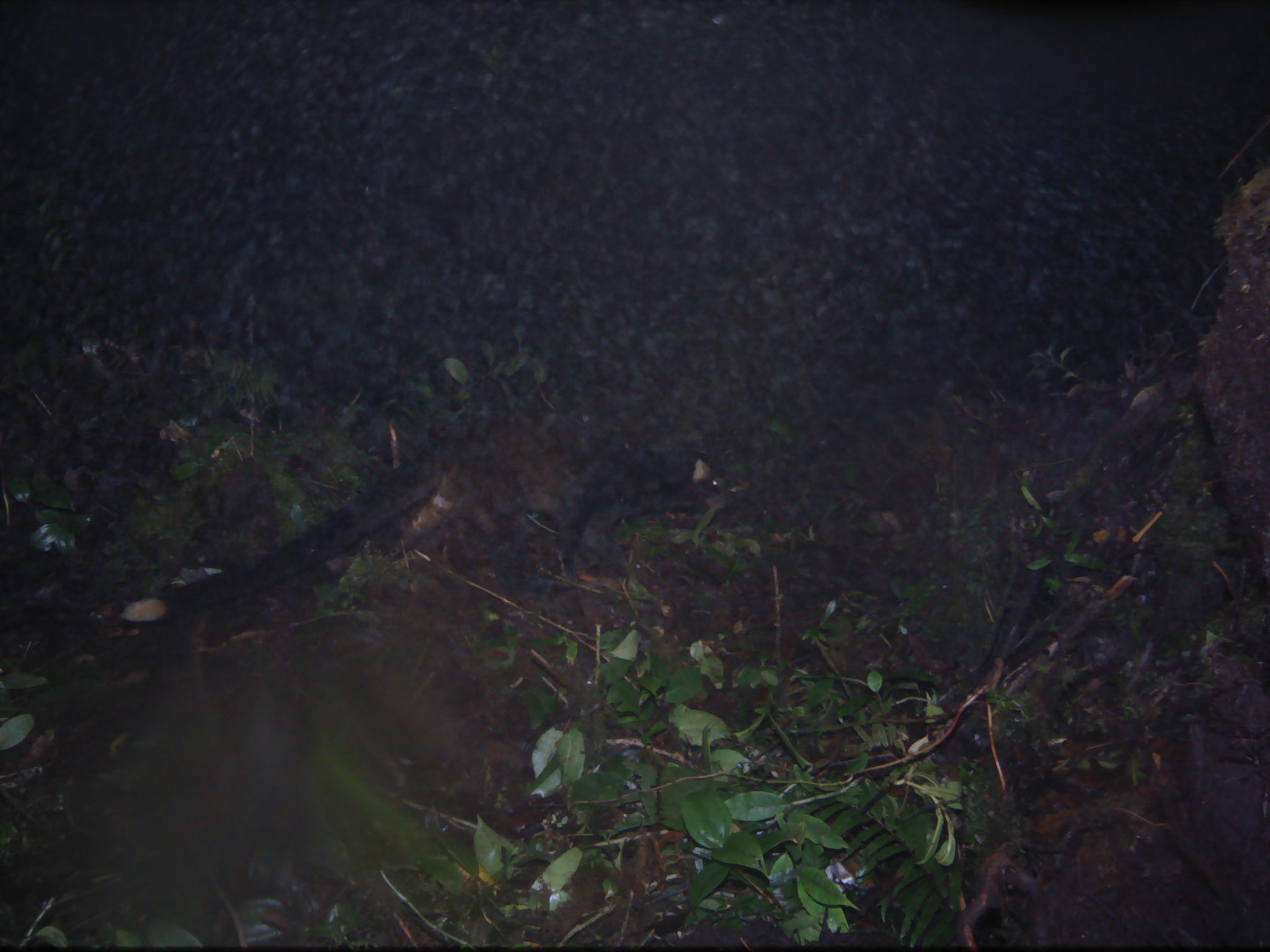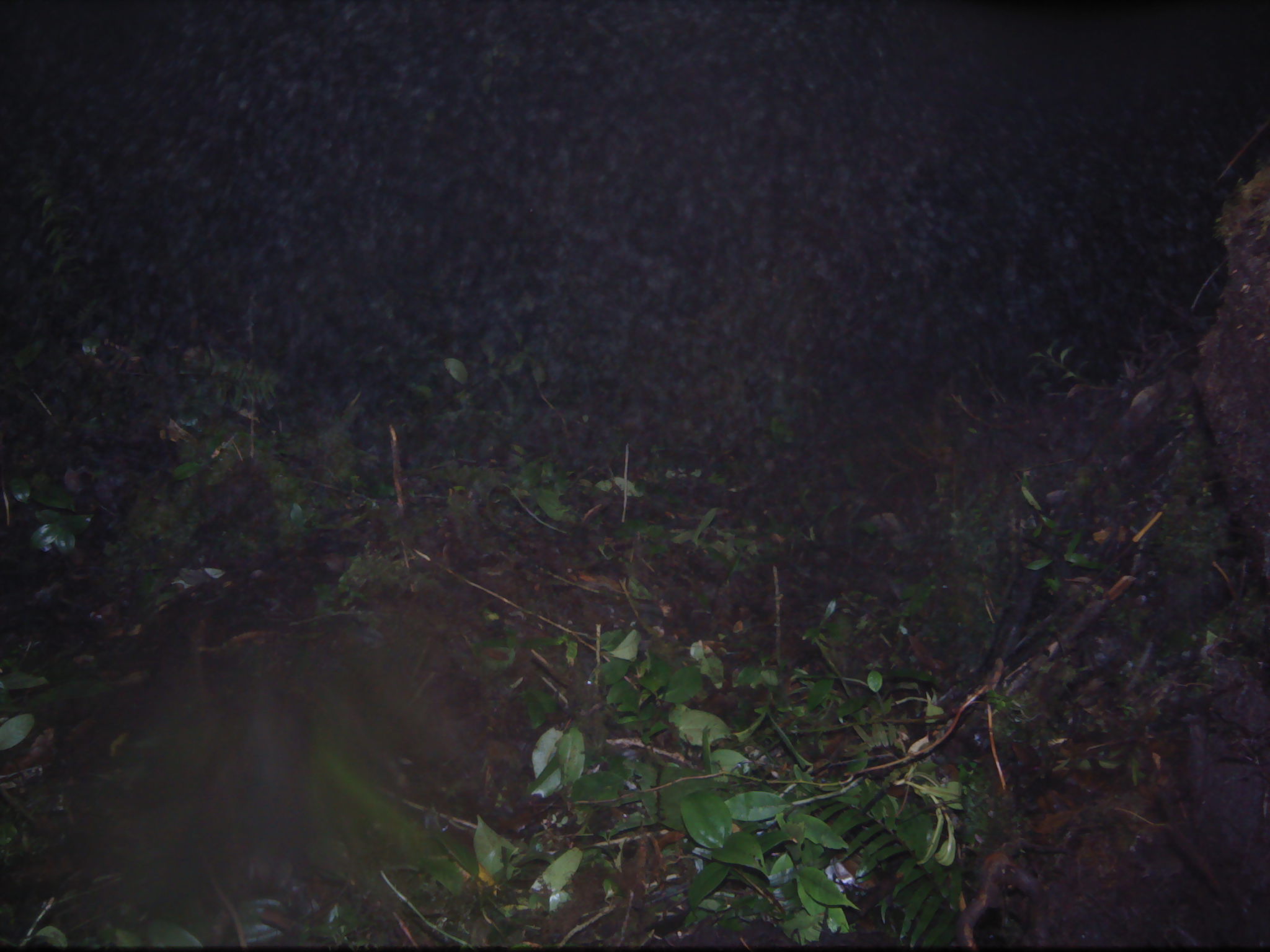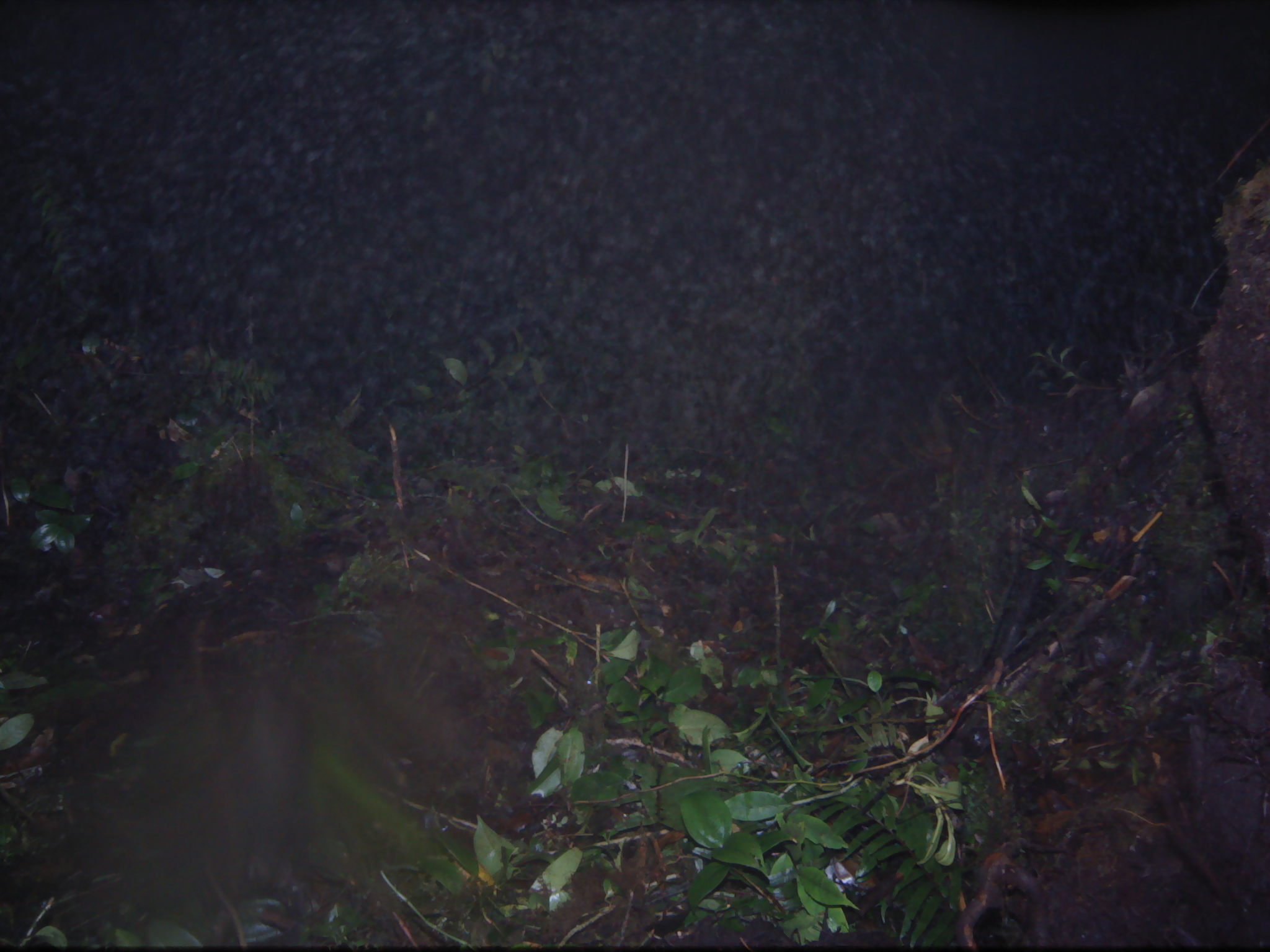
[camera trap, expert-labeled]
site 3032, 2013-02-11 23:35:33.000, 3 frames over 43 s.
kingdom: Animalia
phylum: Chordata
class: Mammalia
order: Carnivora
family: Viverridae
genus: Paguma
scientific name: Paguma larvata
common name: masked palm civet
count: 1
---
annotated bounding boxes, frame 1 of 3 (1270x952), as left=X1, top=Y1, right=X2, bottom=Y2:
paguma larvata: left=117, top=407, right=746, bottom=624